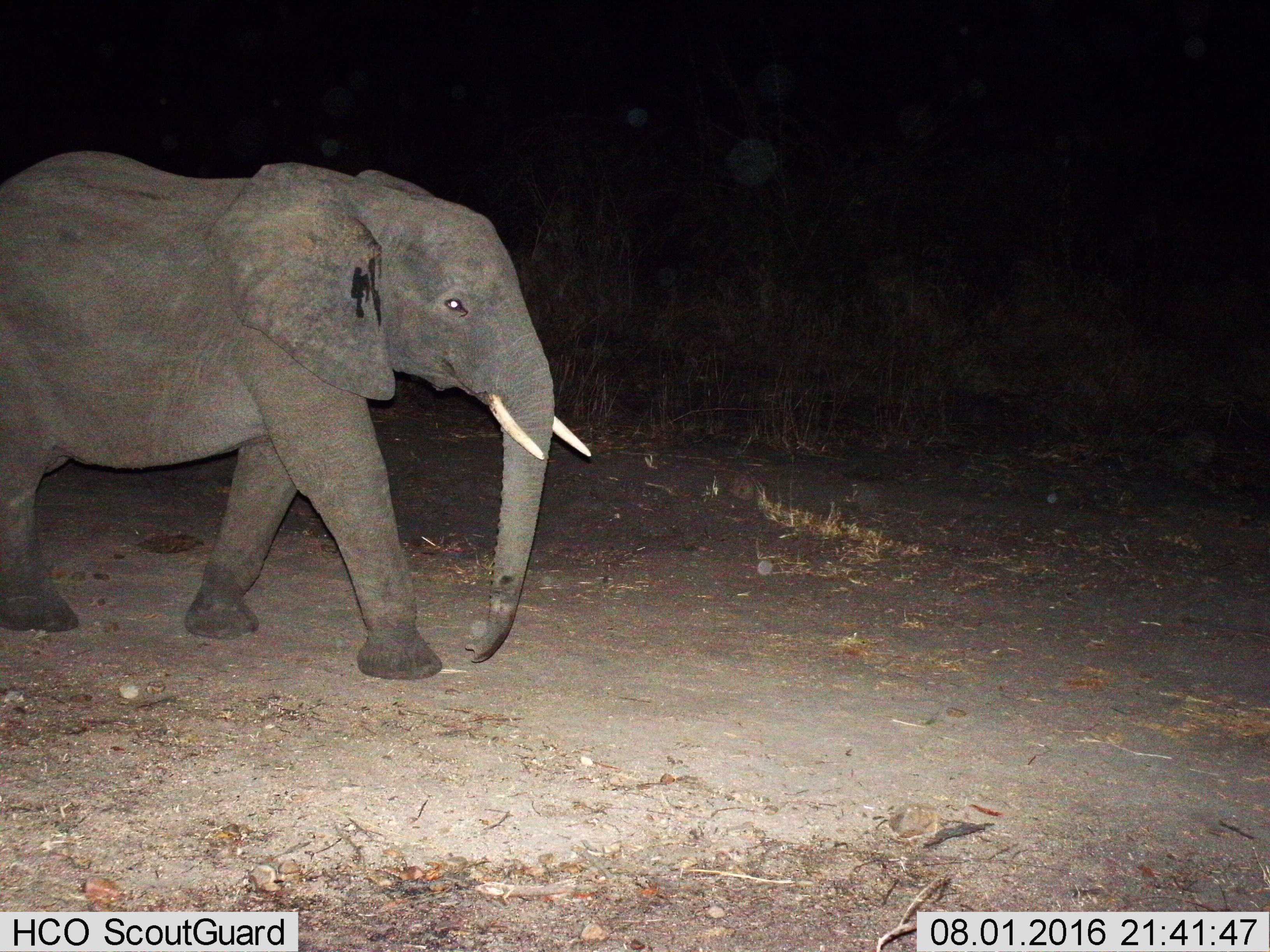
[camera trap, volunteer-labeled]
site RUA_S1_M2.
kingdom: Animalia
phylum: Chordata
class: Mammalia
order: Proboscidea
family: Elephantidae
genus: Loxodonta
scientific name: Loxodonta africana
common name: african bush elephant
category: elephant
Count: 1.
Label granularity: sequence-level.